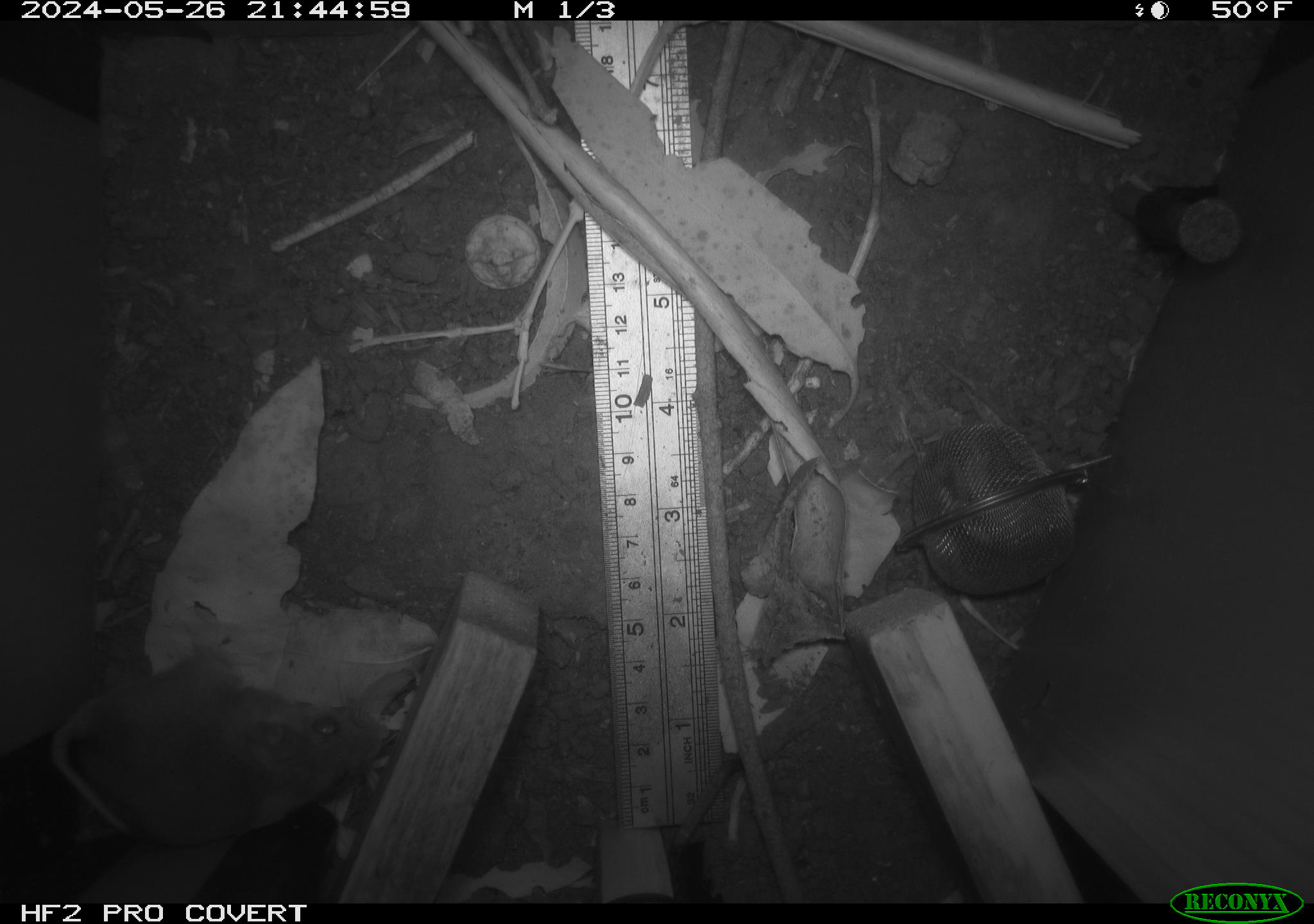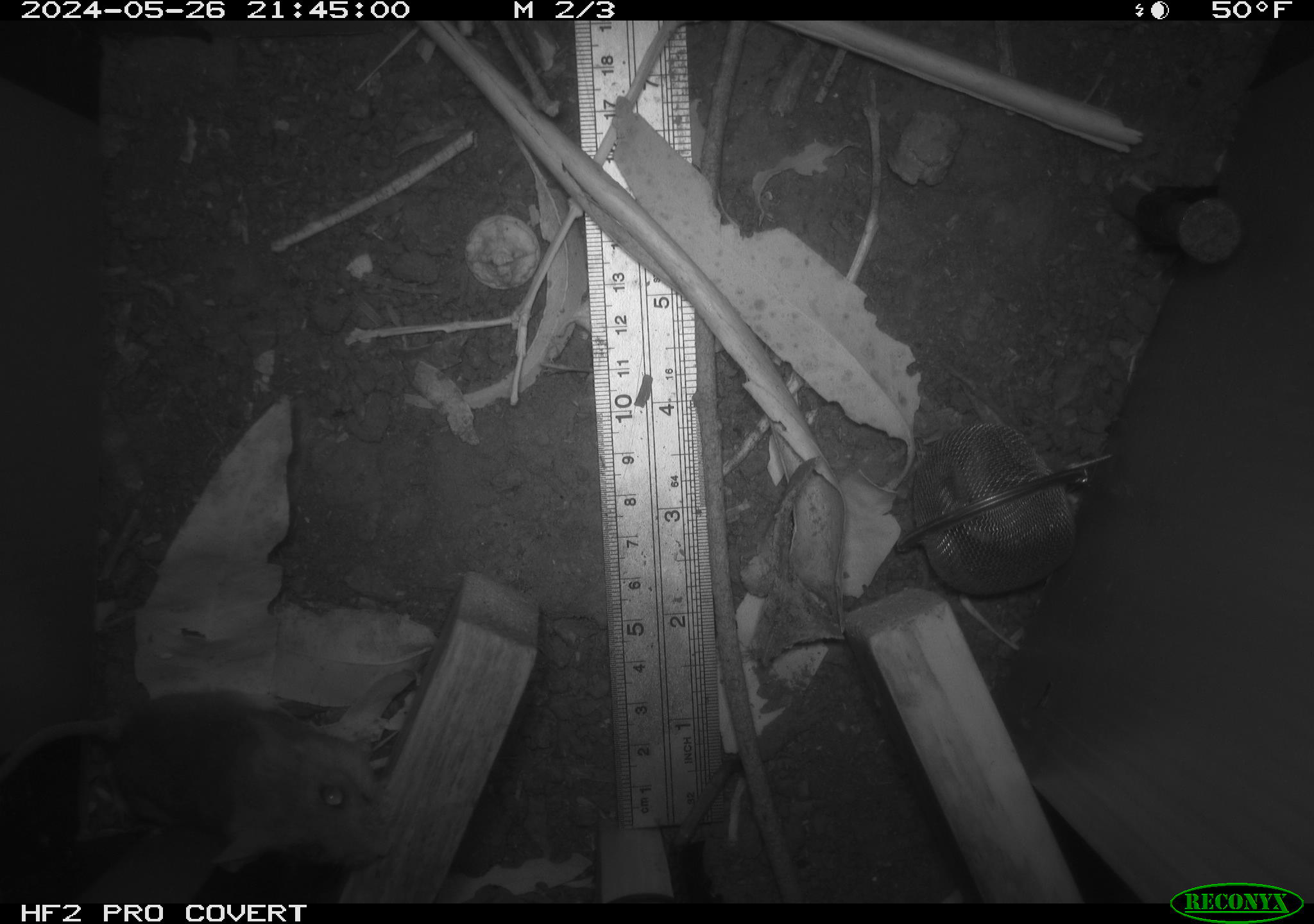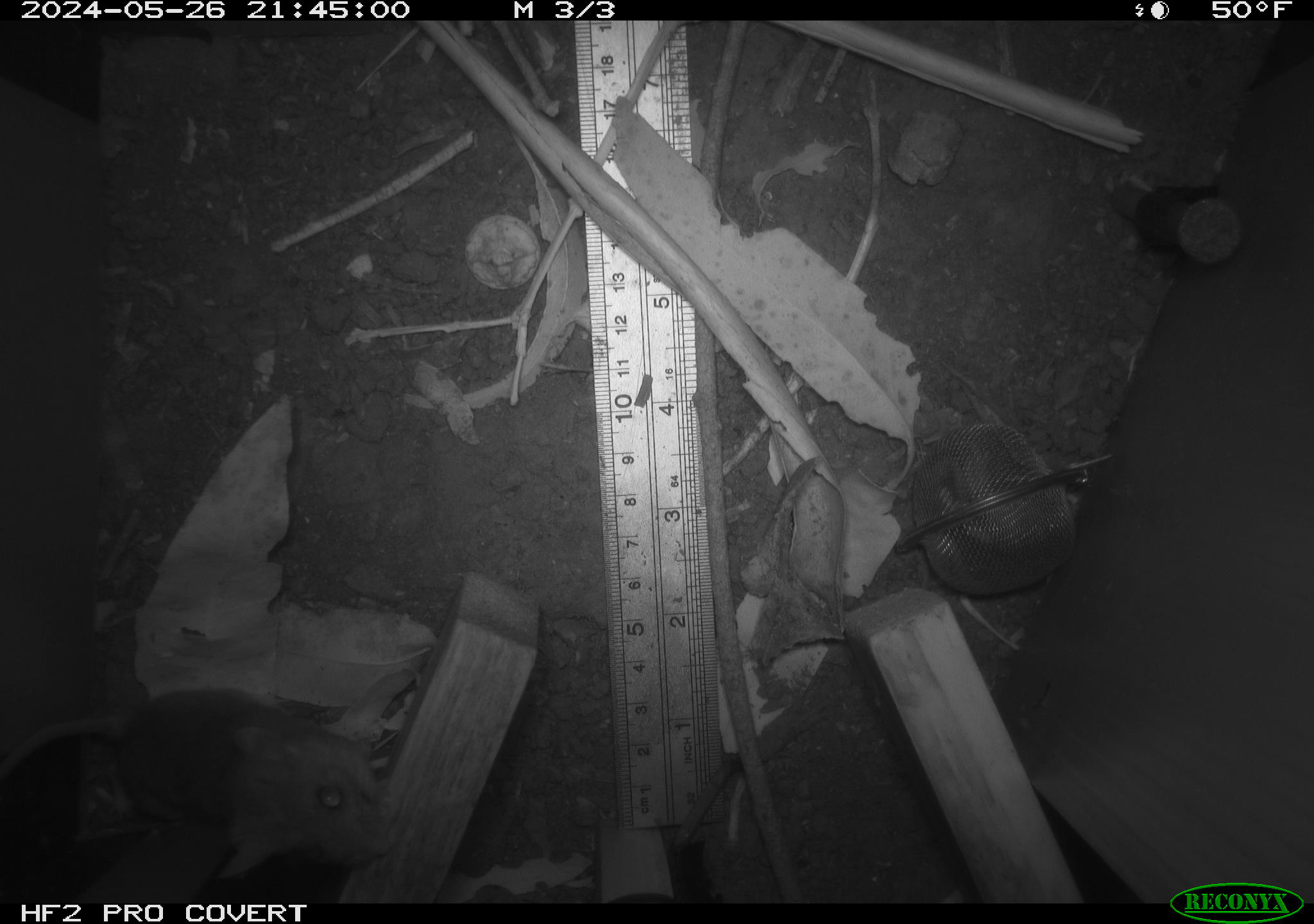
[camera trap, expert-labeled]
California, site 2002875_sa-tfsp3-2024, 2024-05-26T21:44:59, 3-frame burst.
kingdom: Animalia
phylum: Chordata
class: Mammalia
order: Rodentia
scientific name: Rodentia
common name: rodent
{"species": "rodent (Rodentia)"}